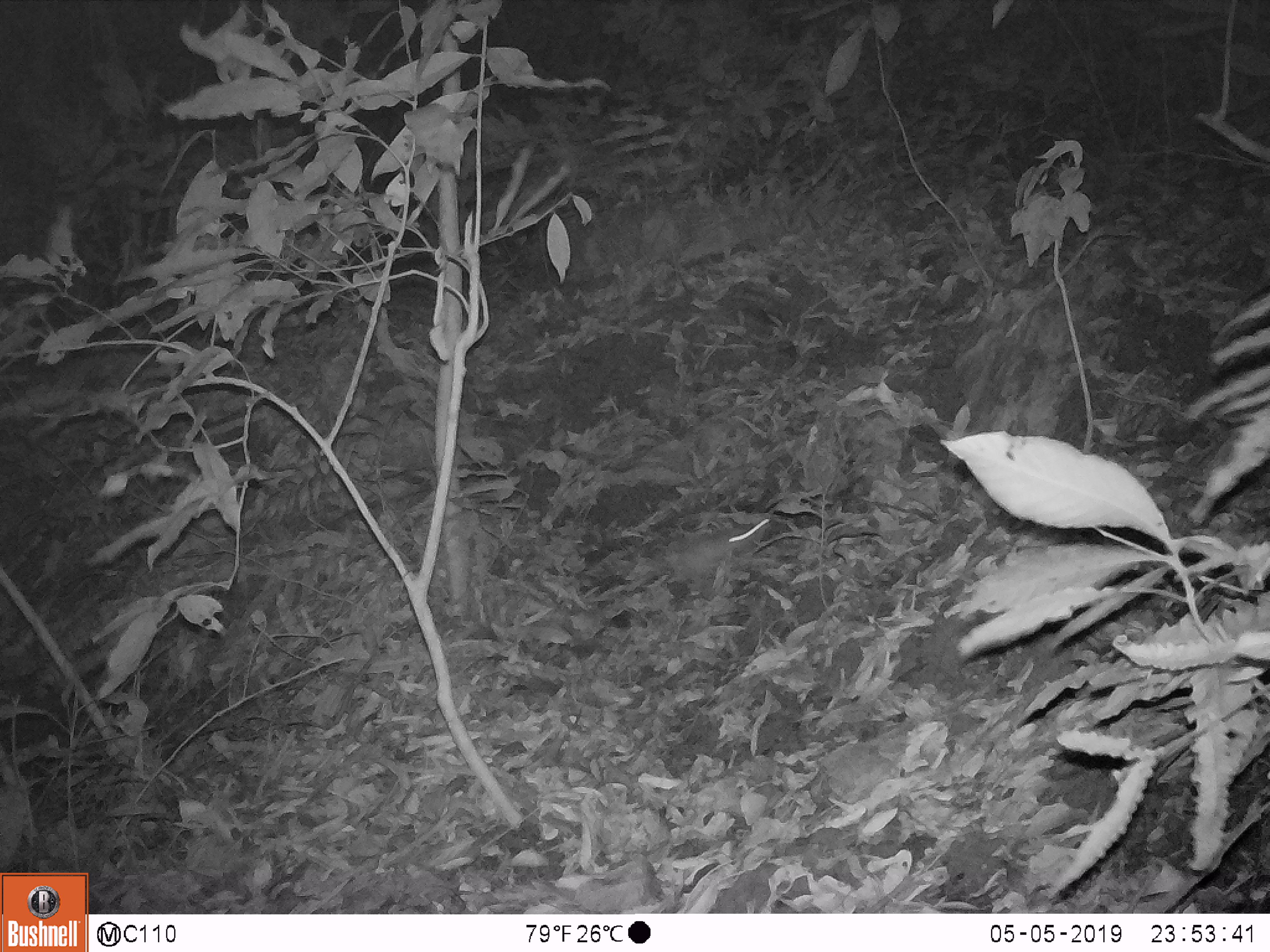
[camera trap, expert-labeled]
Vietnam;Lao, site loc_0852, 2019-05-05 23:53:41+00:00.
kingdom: Animalia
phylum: Chordata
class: Mammalia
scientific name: Mammalia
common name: mammal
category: unidentified small mammal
Unidentified small mammal (mammal) (Mammalia). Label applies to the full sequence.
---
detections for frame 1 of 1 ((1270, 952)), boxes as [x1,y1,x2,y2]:
unidentified small mammal: [661,514,770,584]